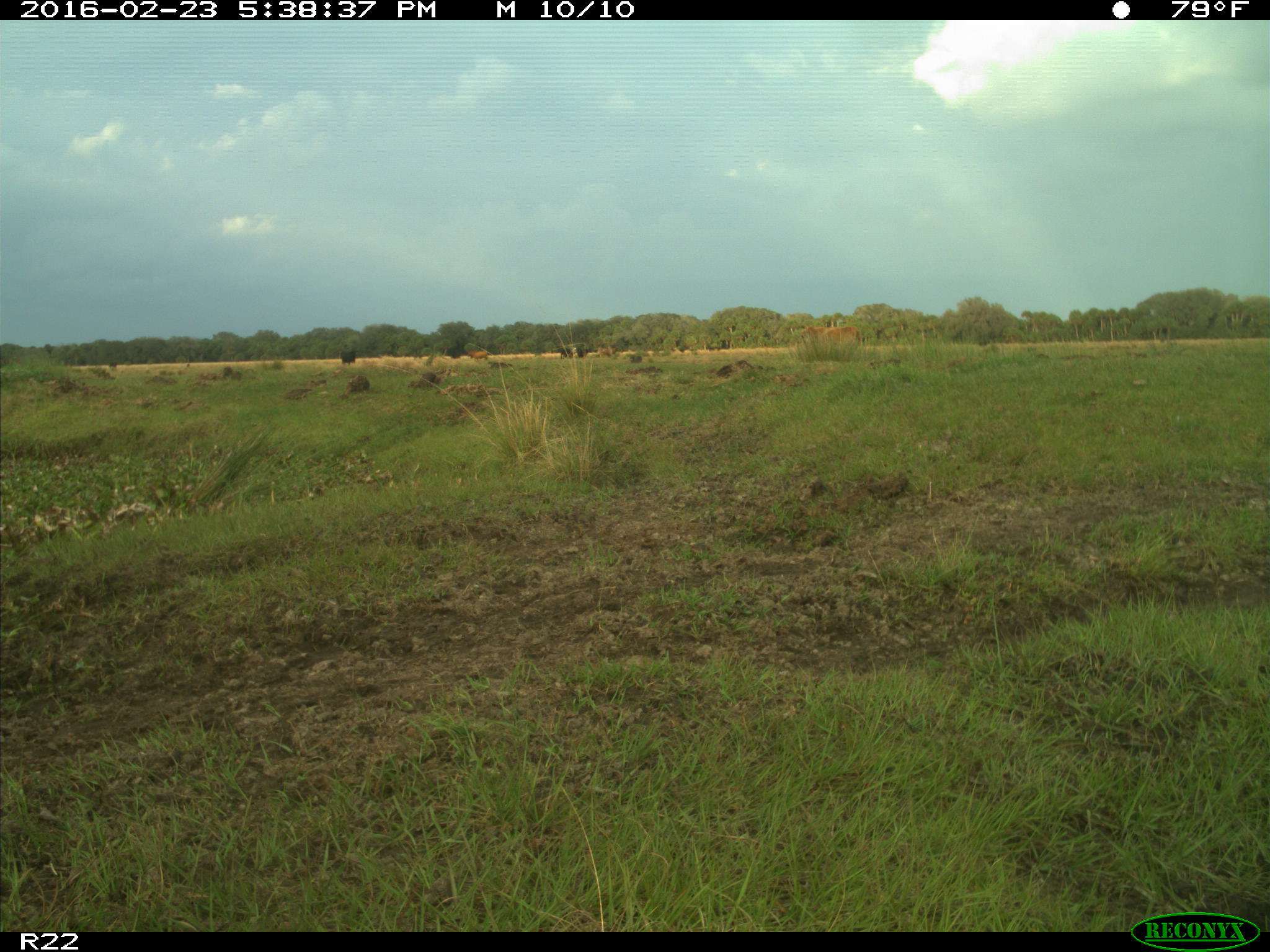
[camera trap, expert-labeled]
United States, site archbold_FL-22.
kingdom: Animalia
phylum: Chordata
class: Mammalia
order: Artiodactyla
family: Bovidae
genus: Bos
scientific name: Bos taurus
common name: domestic cow